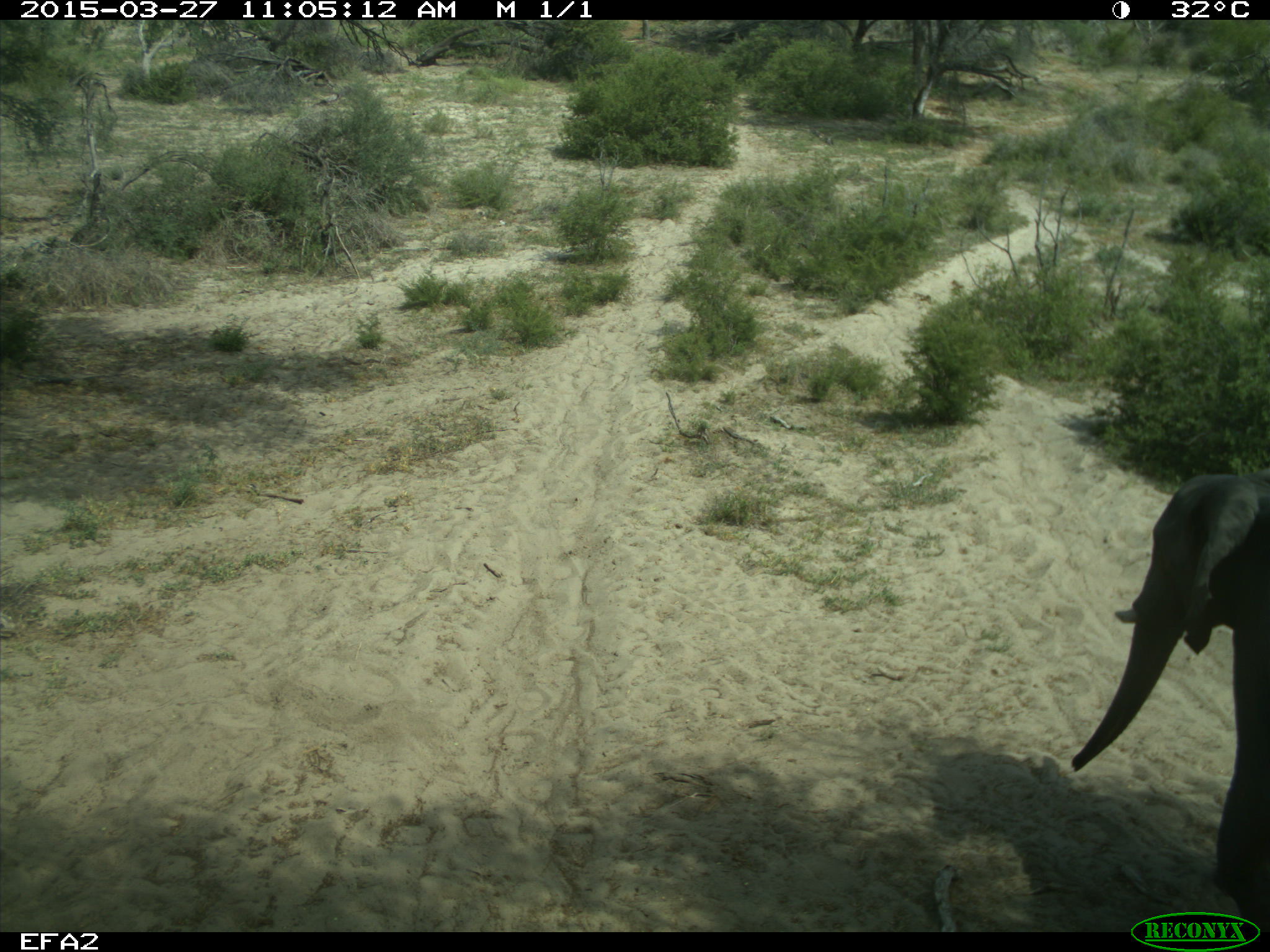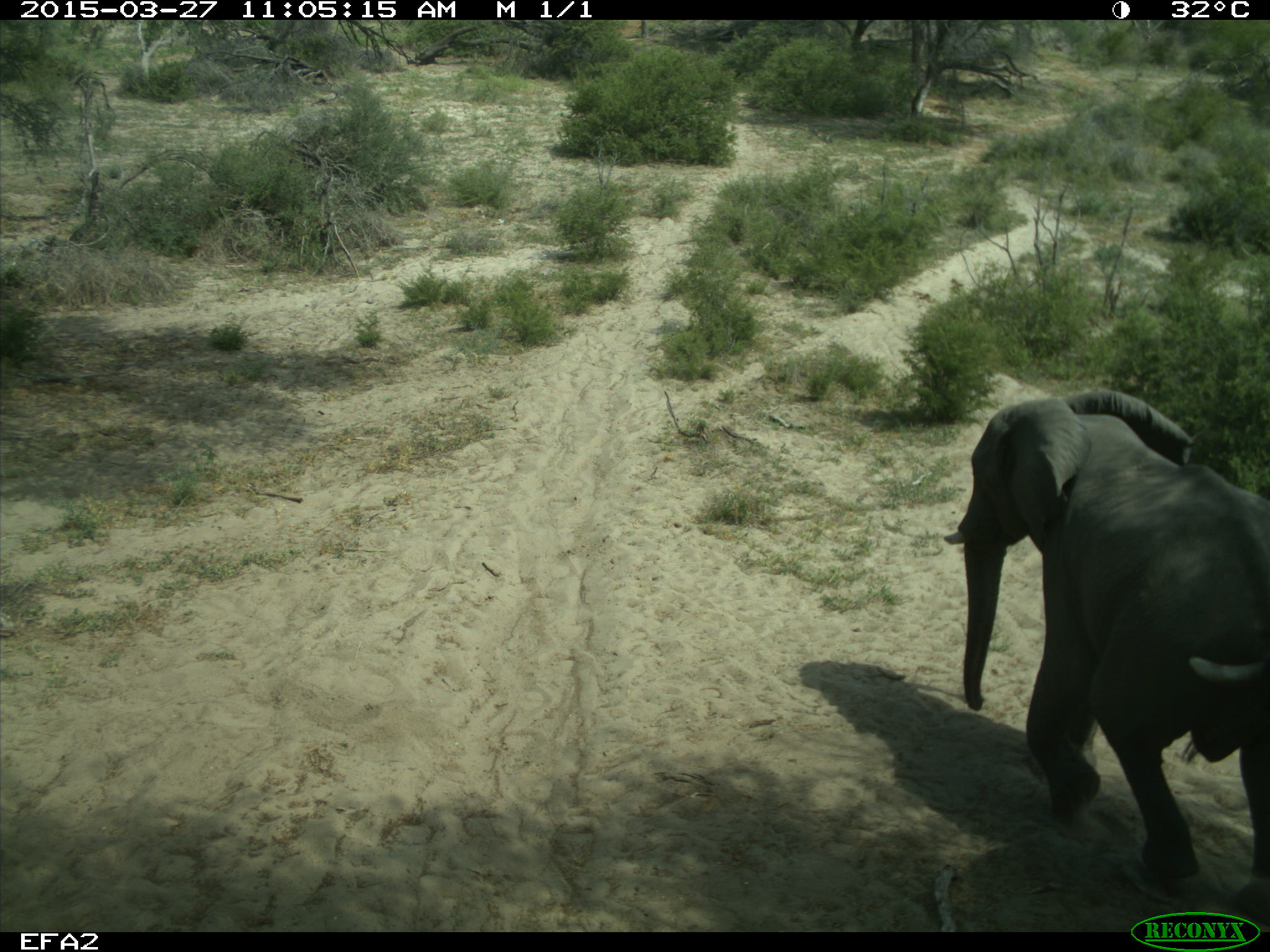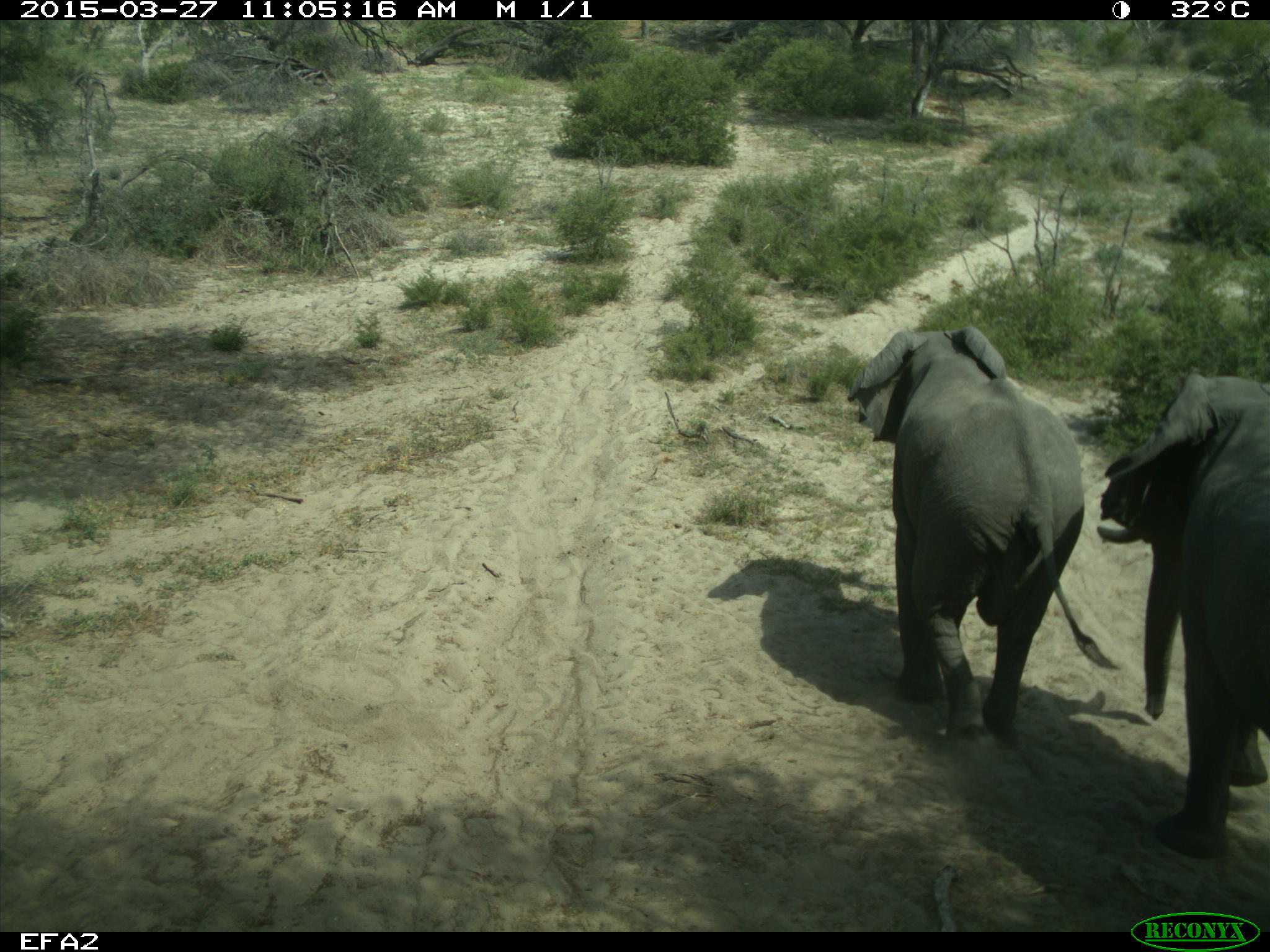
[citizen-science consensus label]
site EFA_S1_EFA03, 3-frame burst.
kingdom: Animalia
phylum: Chordata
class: Mammalia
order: Proboscidea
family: Elephantidae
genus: Loxodonta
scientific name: Loxodonta africana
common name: african bush elephant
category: elephant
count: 2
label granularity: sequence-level